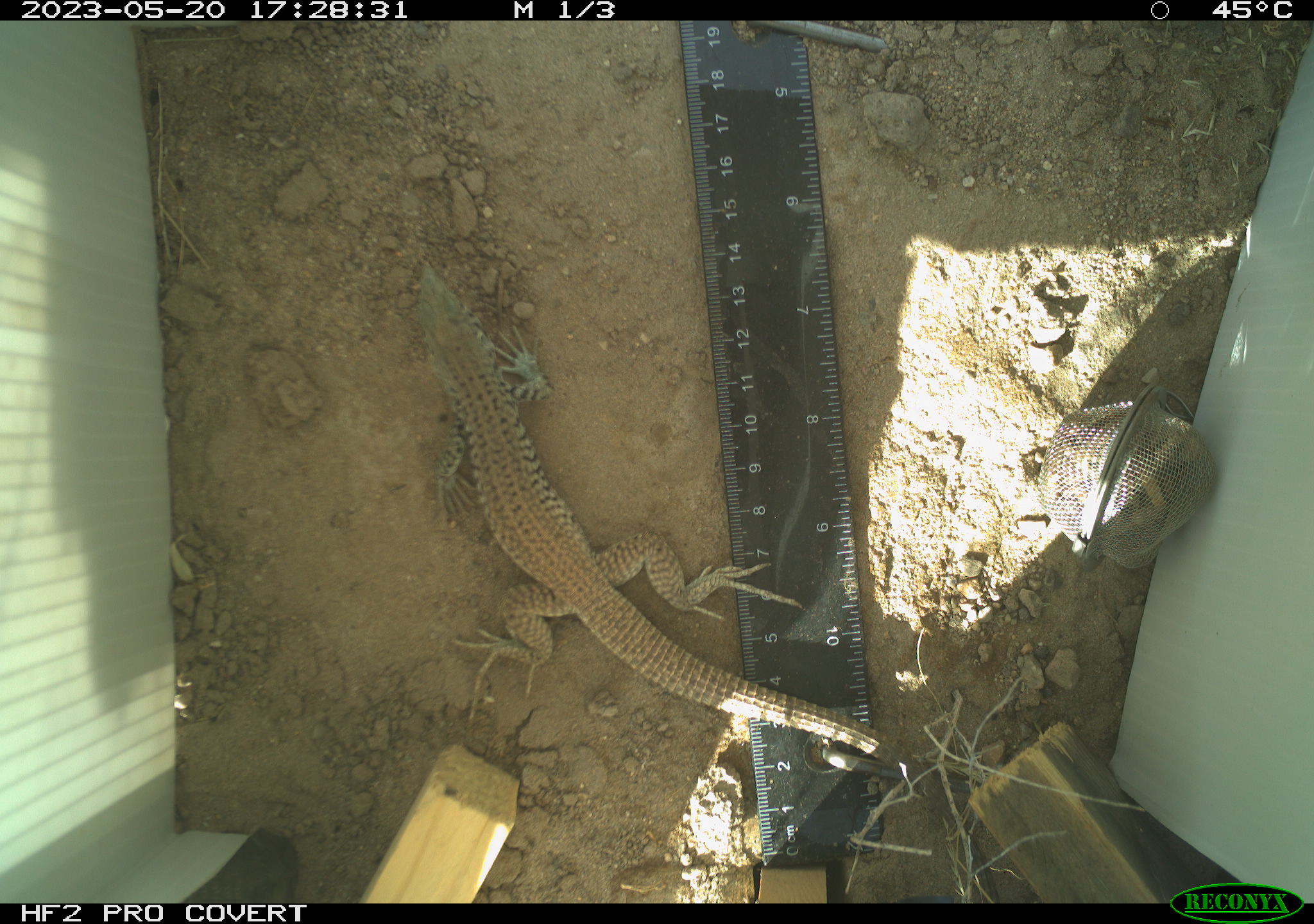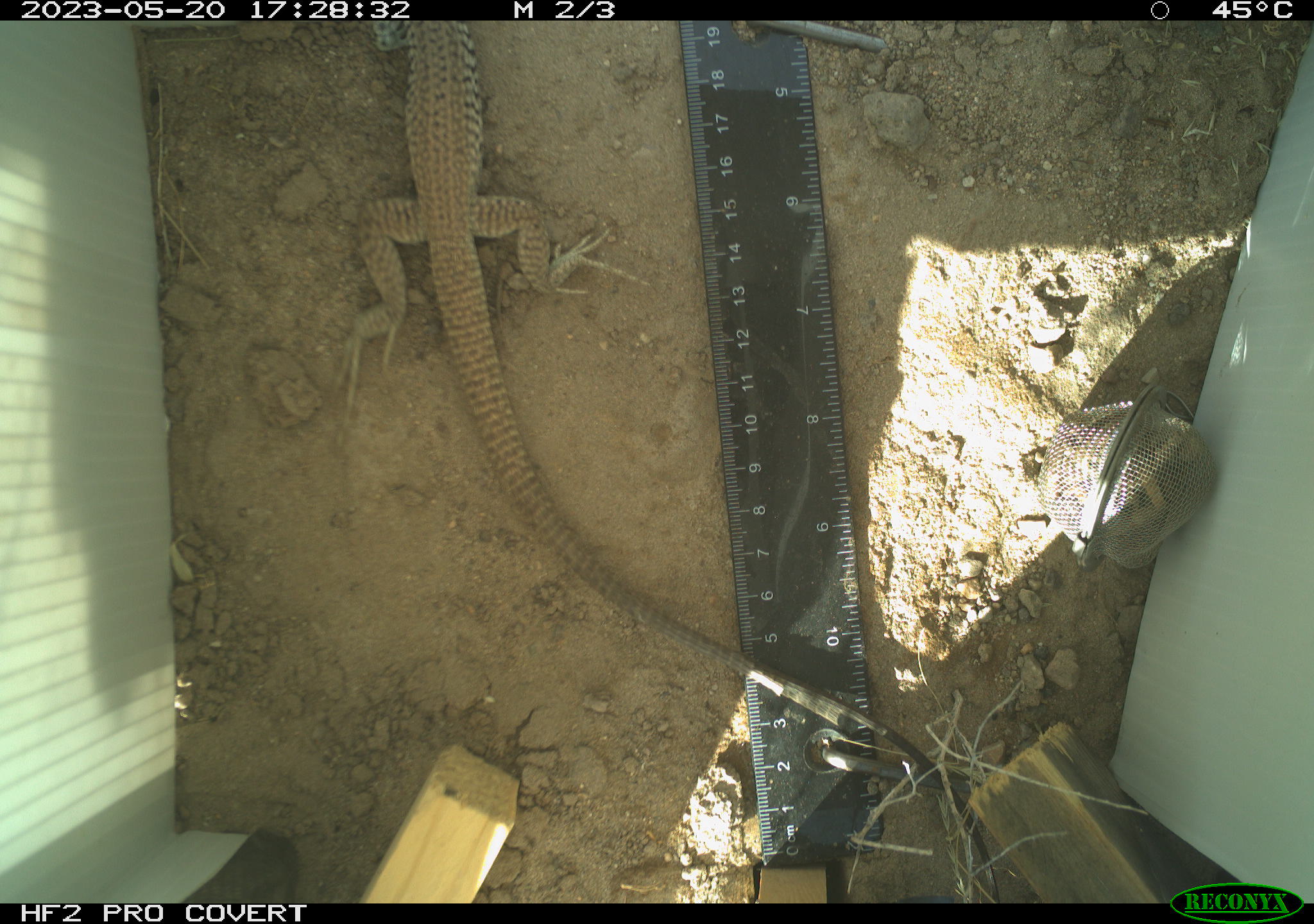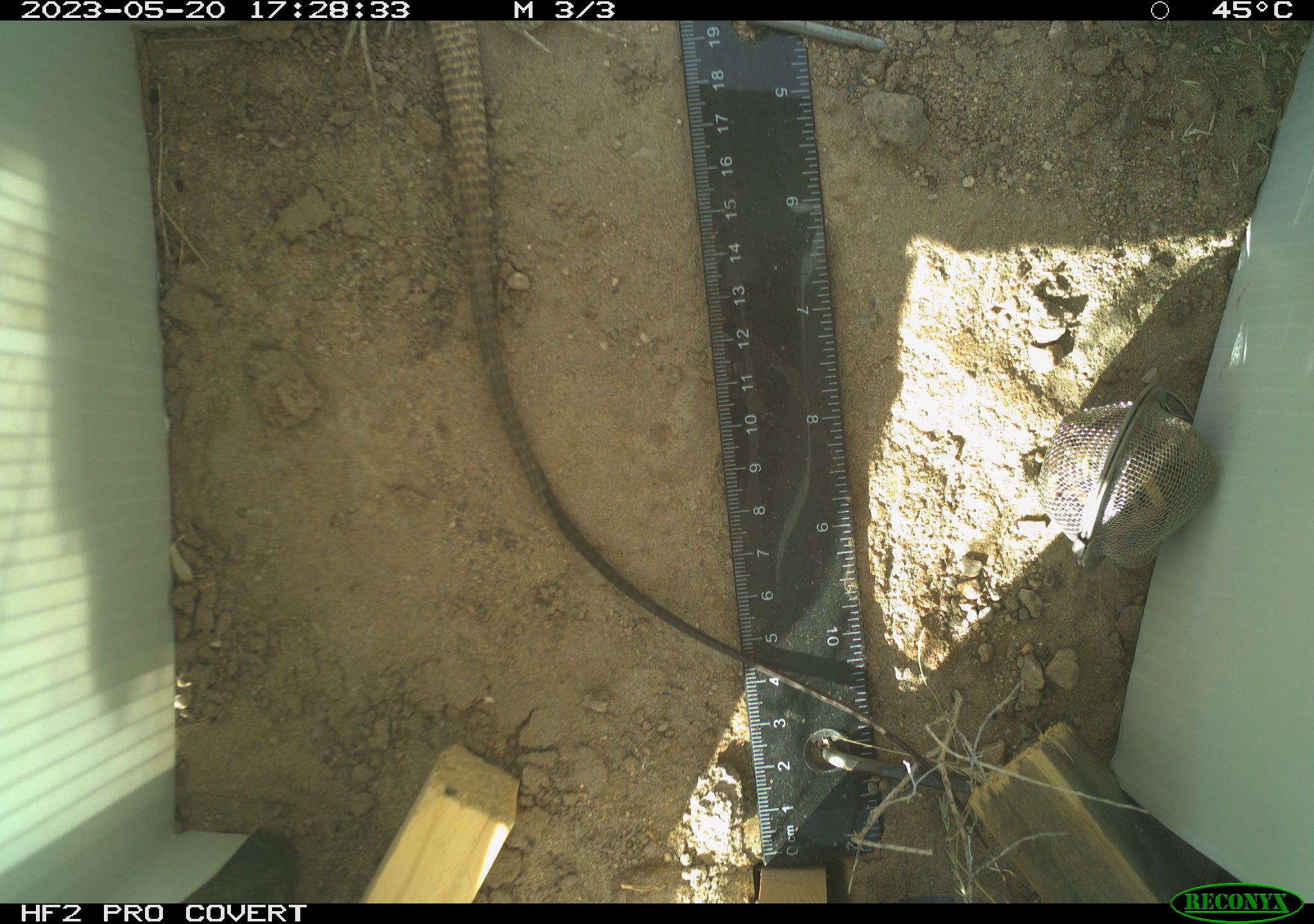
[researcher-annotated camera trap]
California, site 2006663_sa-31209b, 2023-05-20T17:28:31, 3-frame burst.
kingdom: Animalia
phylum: Chordata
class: Reptilia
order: Squamata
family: Teiidae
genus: Aspidoscelis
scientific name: Aspidoscelis tigris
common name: western whiptail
Western whiptail (Aspidoscelis tigris).